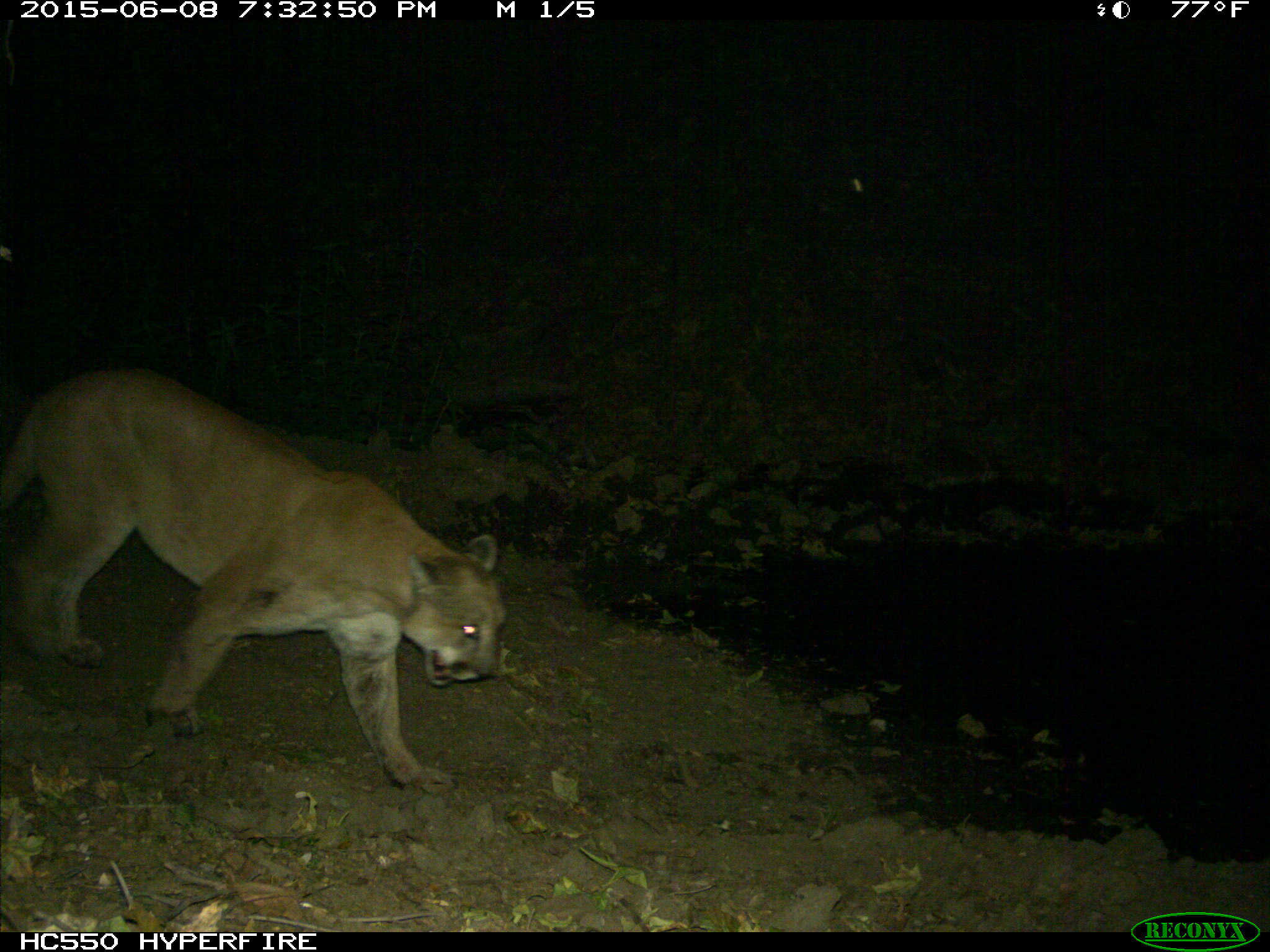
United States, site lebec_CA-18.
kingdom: Animalia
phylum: Chordata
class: Mammalia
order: Carnivora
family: Felidae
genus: Puma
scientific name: Puma concolor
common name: mountain lion